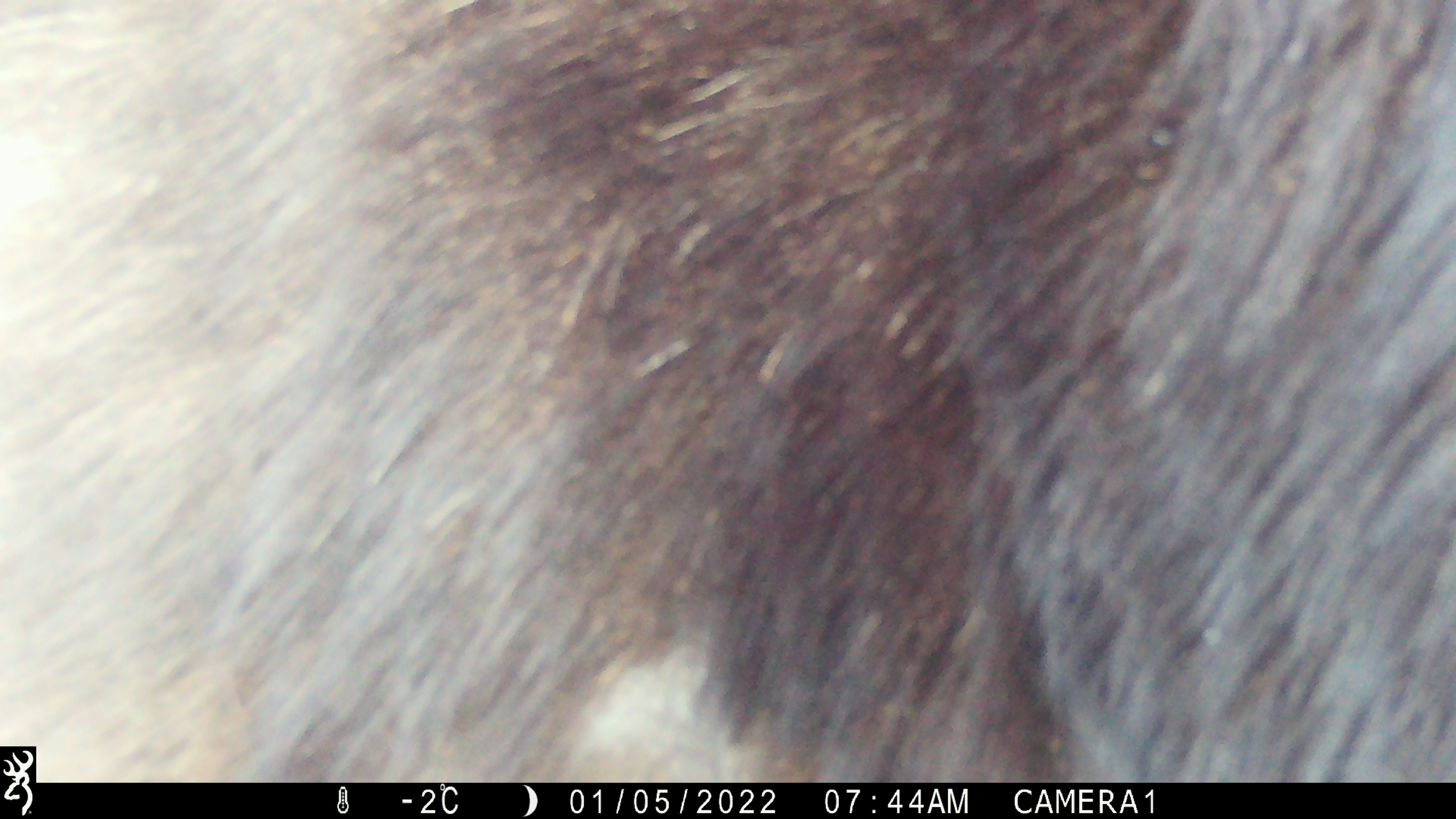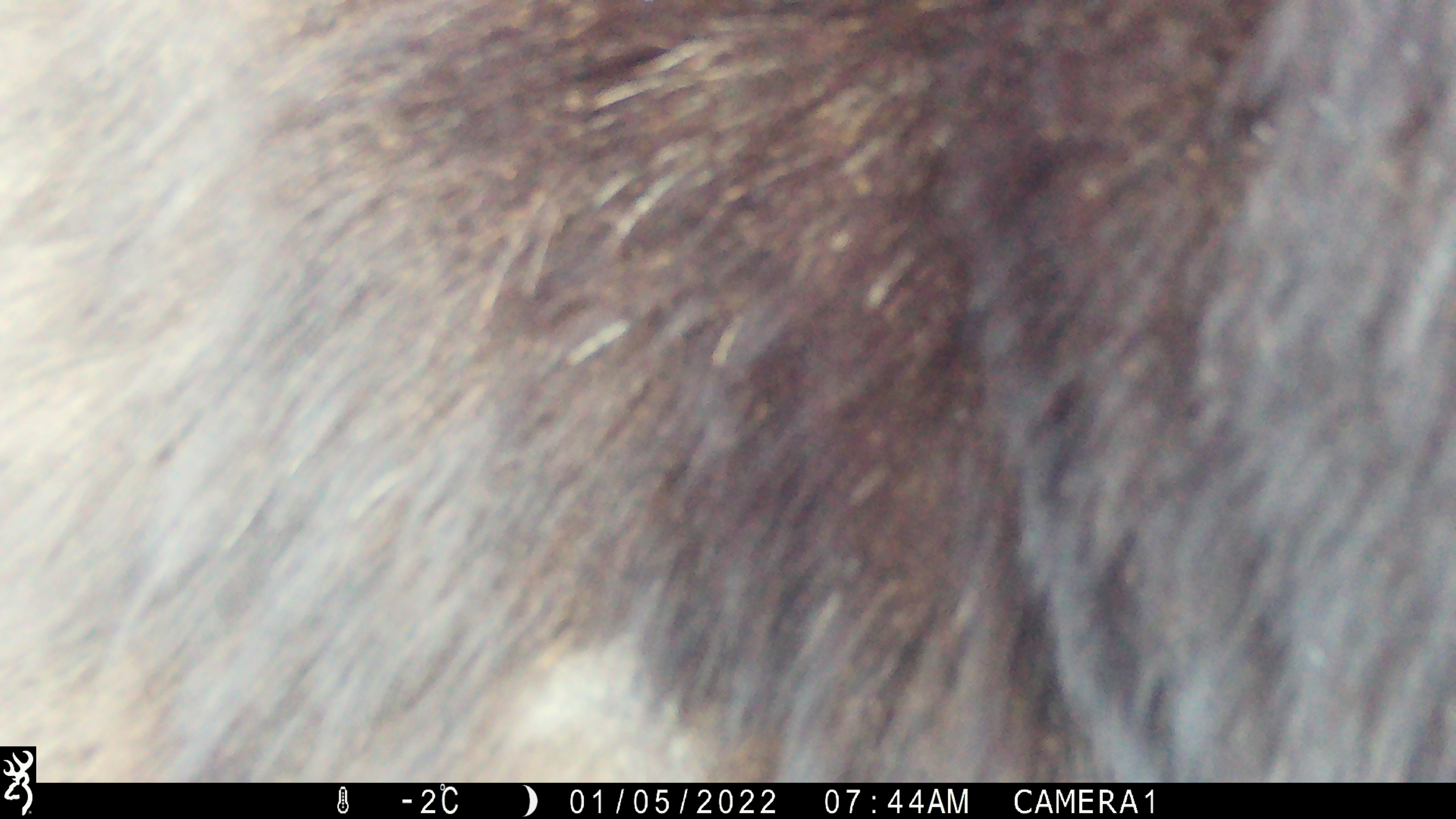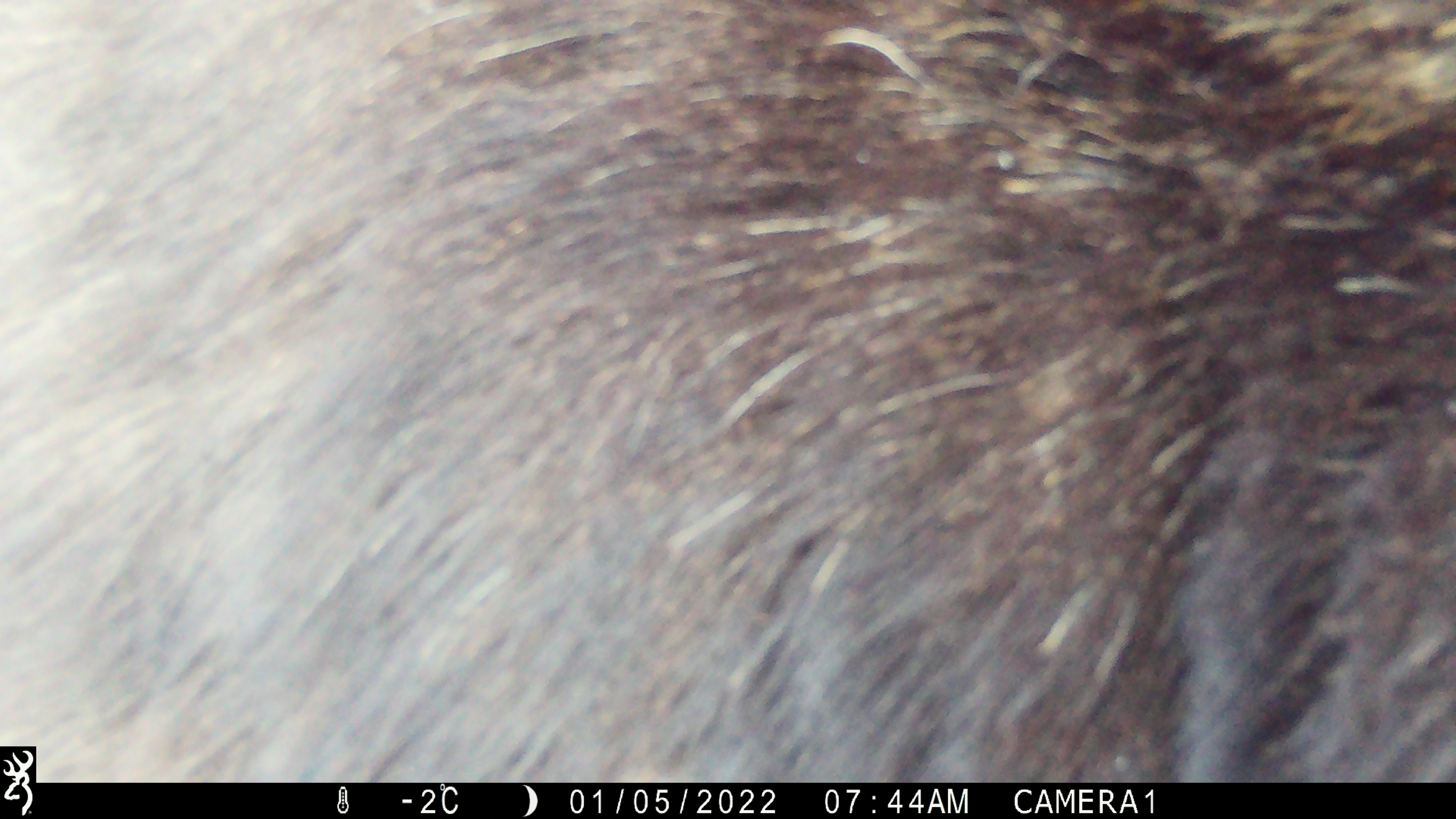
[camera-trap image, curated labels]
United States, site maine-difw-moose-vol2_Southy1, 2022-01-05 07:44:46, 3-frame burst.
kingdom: Animalia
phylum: Chordata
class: Mammalia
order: Artiodactyla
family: Cervidae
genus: Alces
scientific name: Alces alces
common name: moose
Moose (Alces alces).